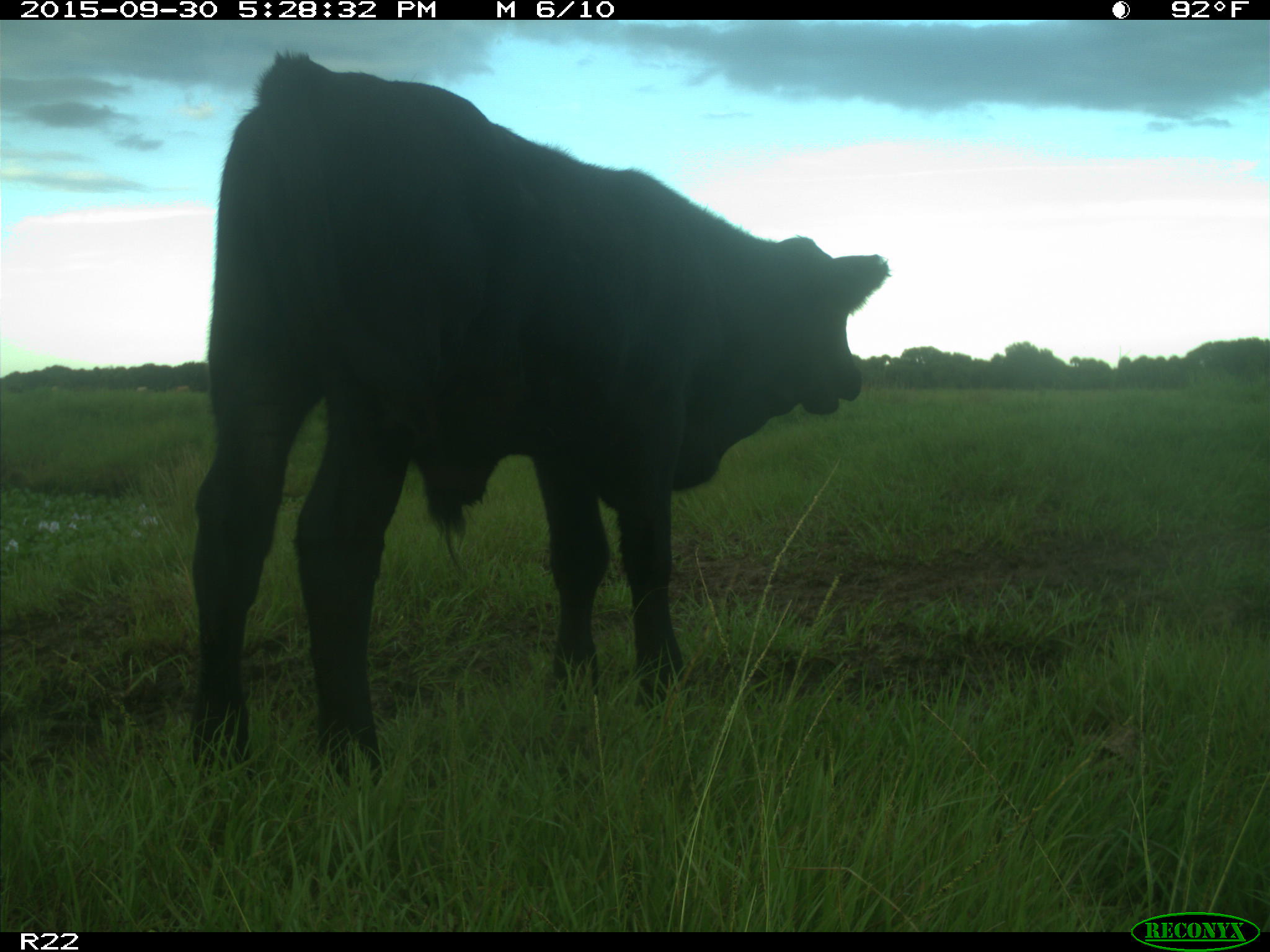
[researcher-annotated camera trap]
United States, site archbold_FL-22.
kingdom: Animalia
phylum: Chordata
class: Mammalia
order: Artiodactyla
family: Bovidae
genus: Bos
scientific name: Bos taurus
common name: domestic cow